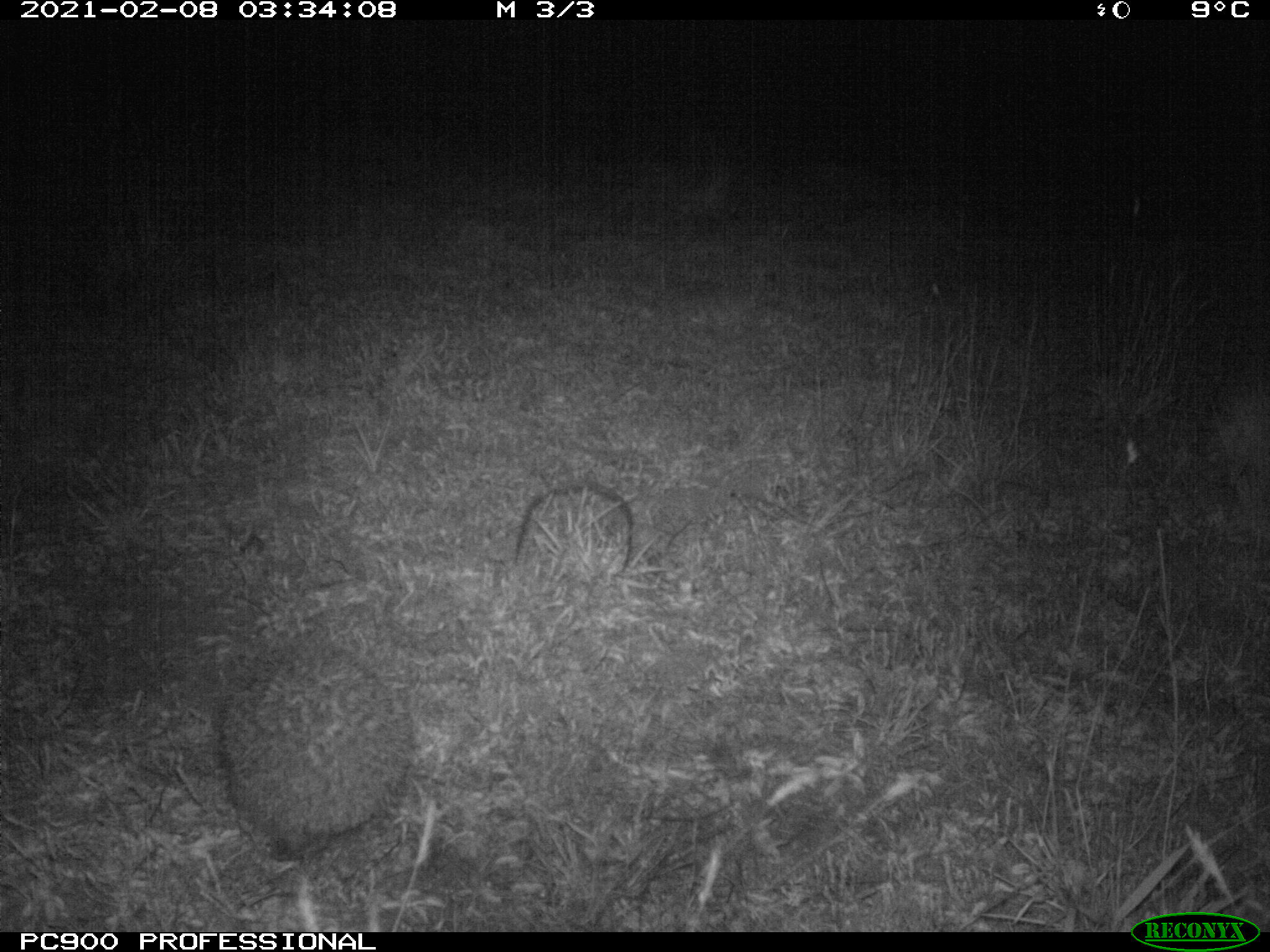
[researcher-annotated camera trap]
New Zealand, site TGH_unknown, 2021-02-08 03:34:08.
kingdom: Animalia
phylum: Chordata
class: Mammalia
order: Eulipotyphla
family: Erinaceidae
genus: Erinaceus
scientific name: Erinaceus europaeus europaeus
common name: european hedgehog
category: hedgehog